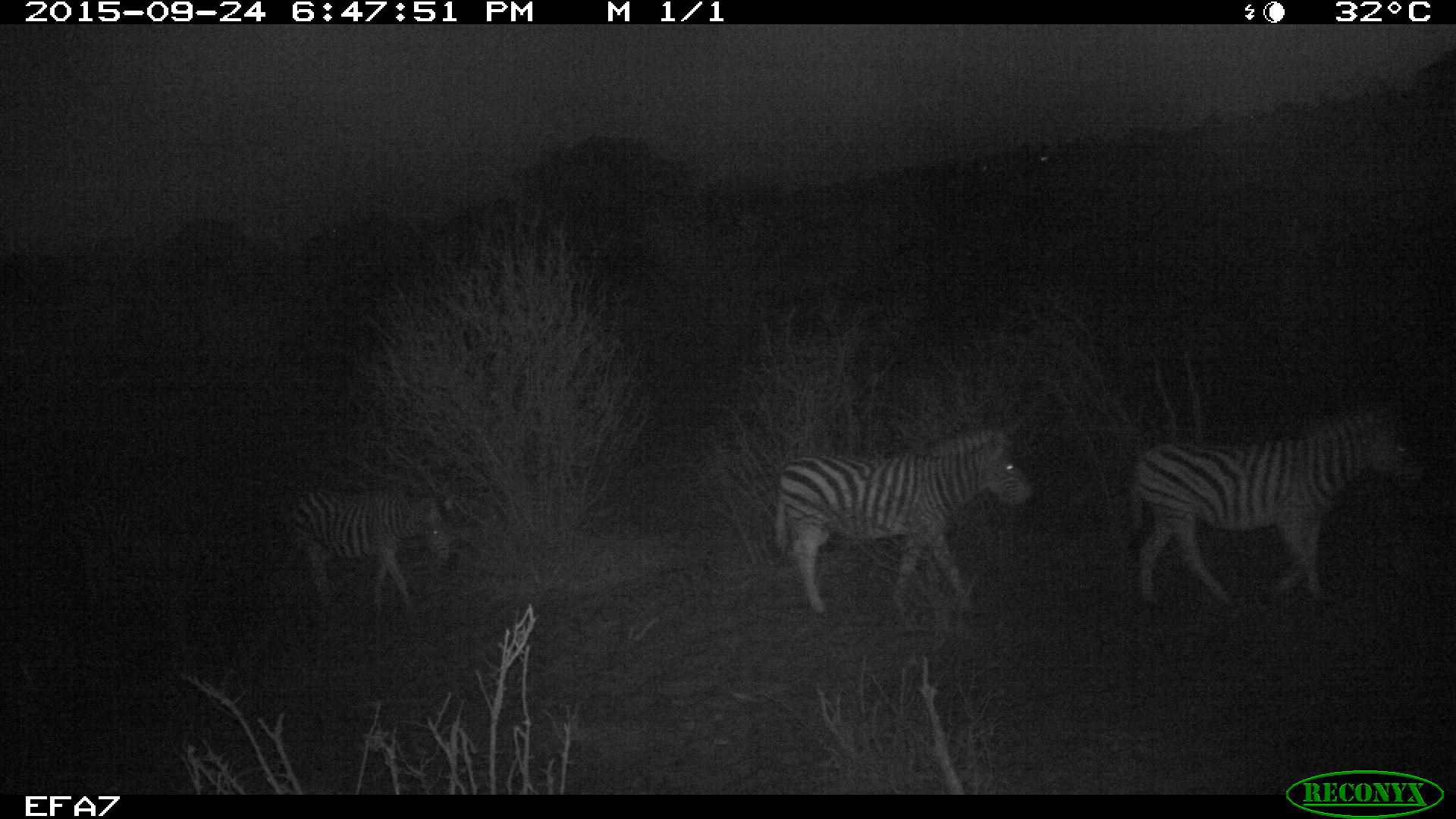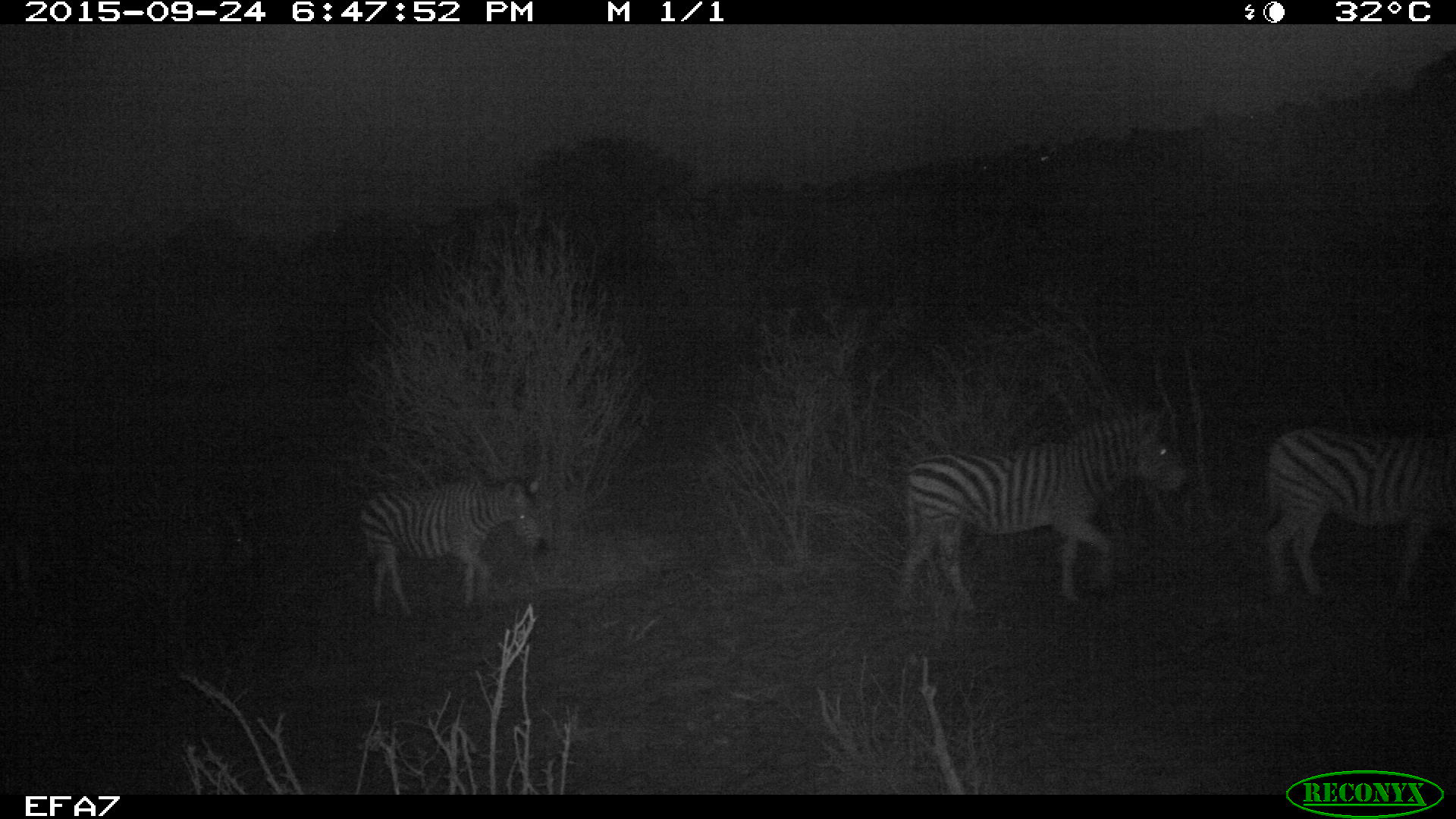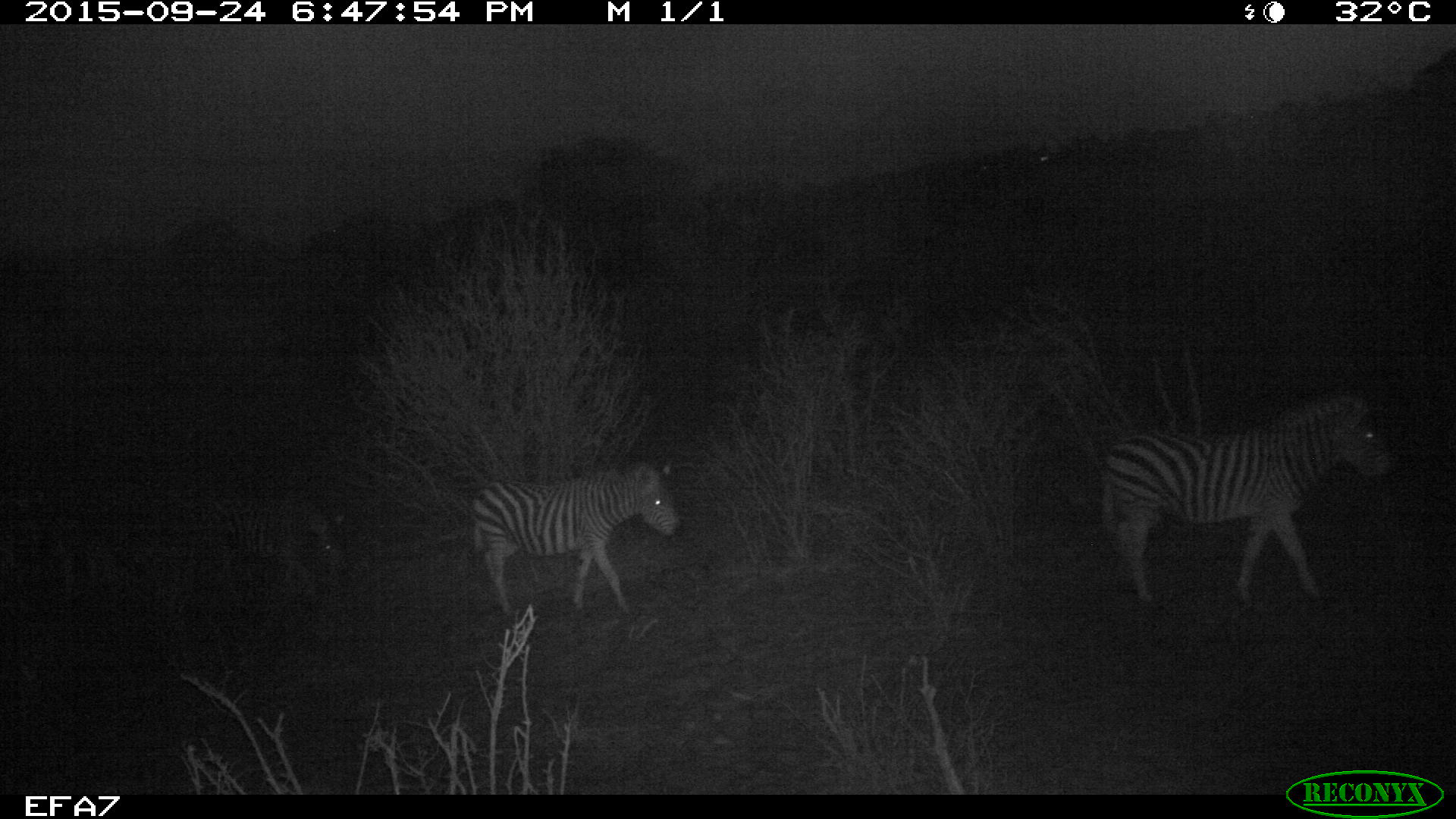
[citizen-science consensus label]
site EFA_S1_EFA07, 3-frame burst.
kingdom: Animalia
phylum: Chordata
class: Mammalia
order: Perissodactyla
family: Equidae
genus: Equus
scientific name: Equus quagga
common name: plains zebra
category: zebraplains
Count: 3.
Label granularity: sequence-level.